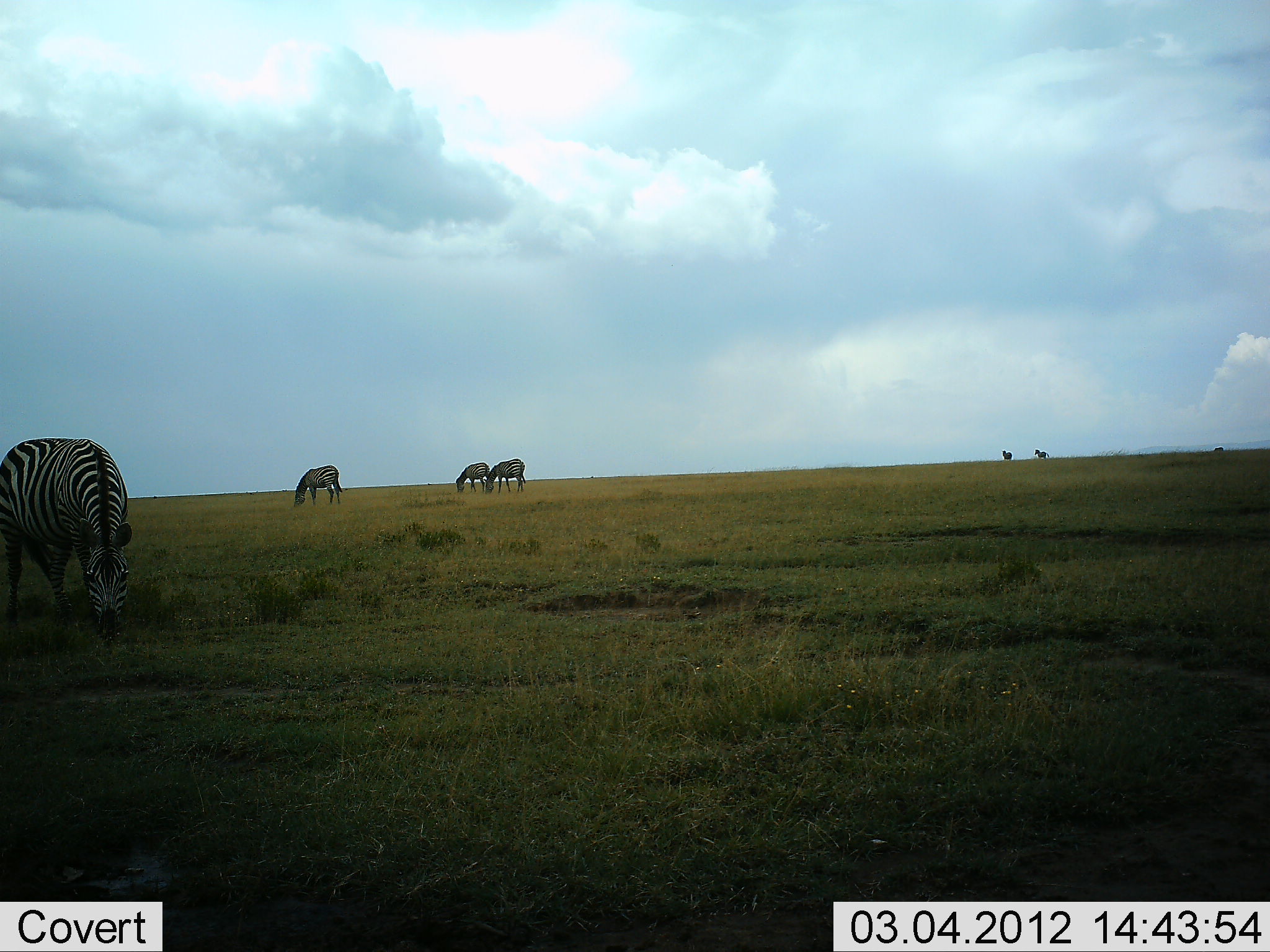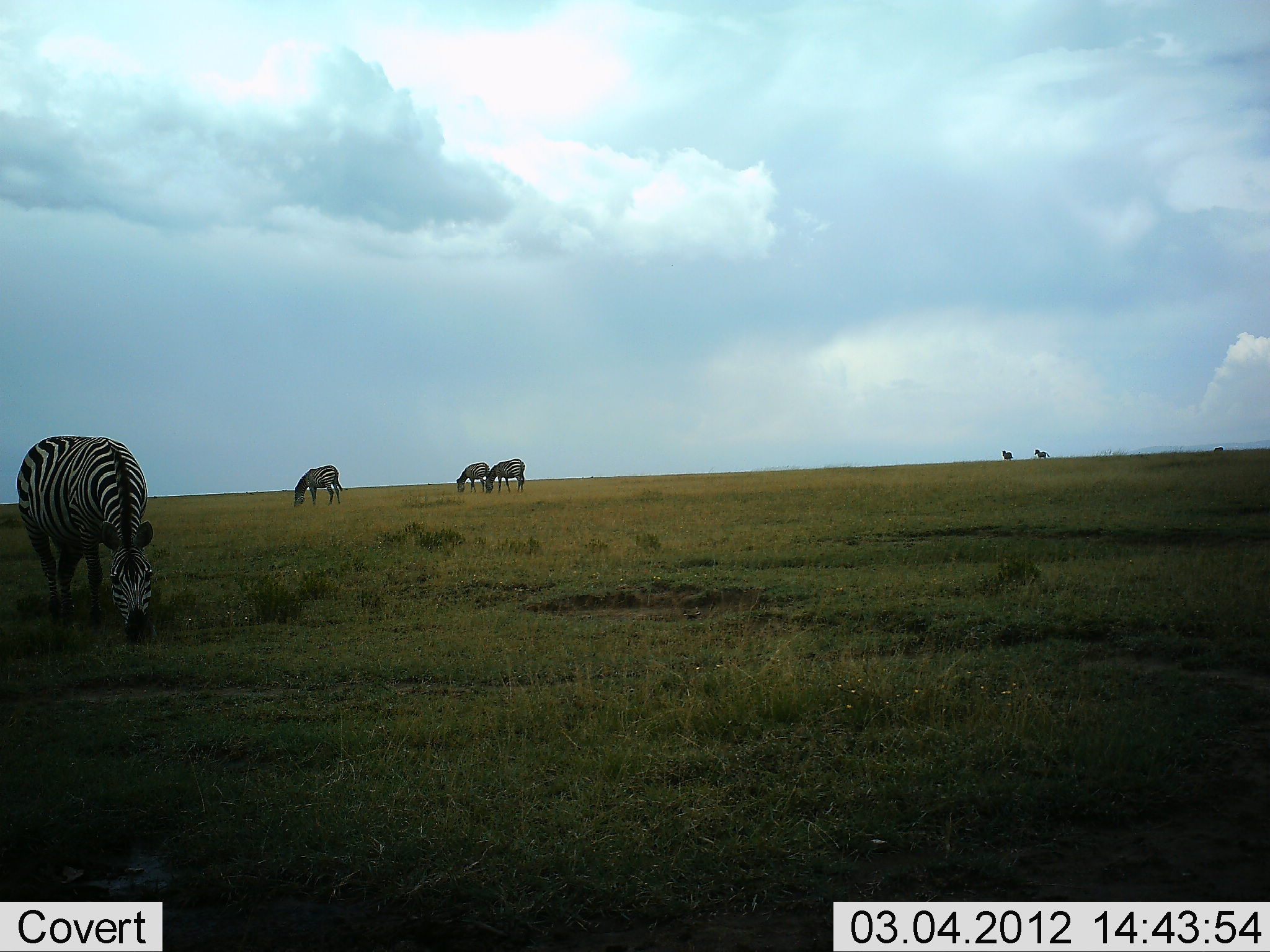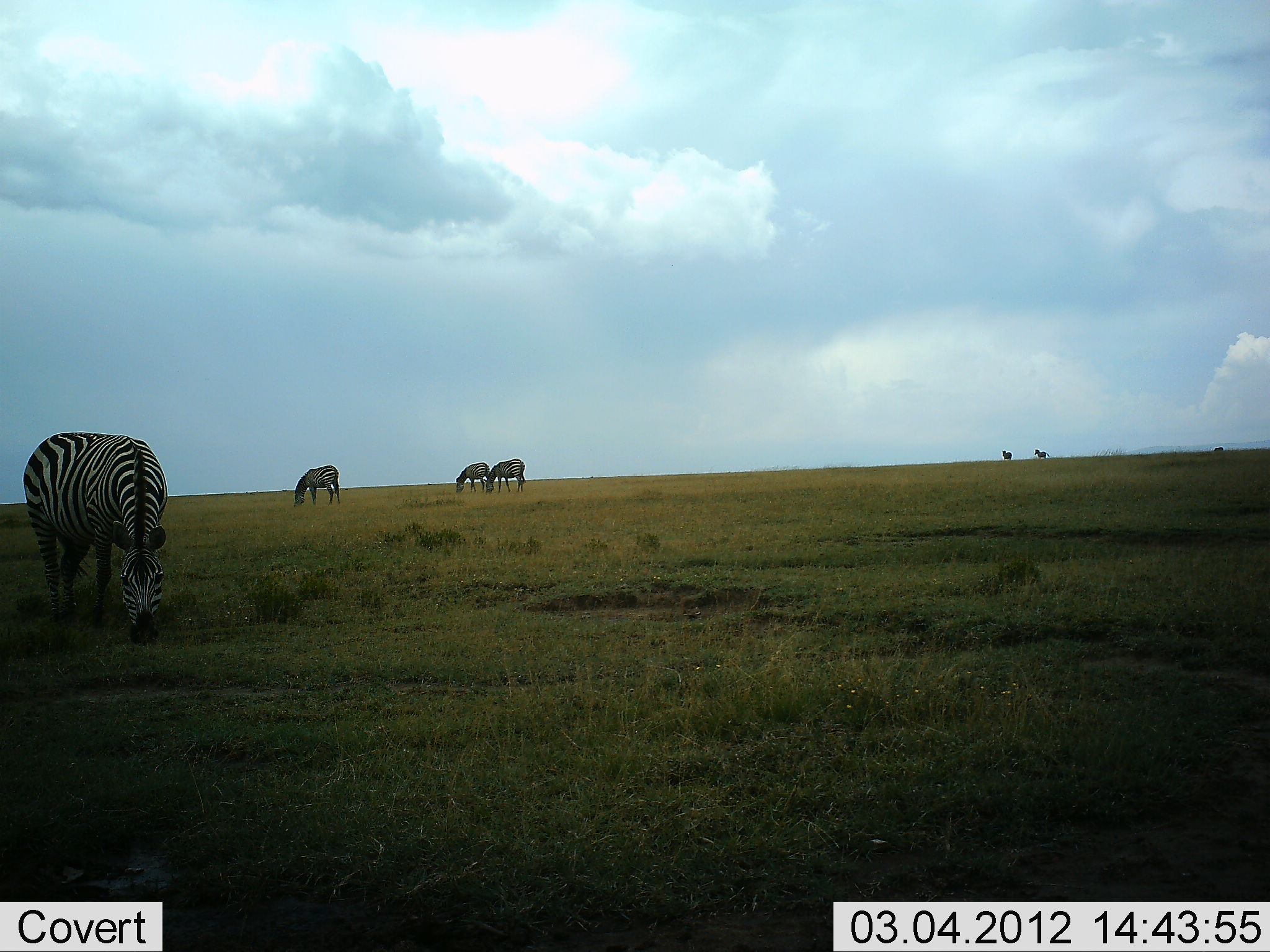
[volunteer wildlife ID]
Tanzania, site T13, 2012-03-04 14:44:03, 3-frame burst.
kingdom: Animalia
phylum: Chordata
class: Mammalia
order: Perissodactyla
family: Equidae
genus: Equus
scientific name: Equus quagga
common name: plains zebra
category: zebra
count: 6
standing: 29%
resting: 0%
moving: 0%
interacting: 0%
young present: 0%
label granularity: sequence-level